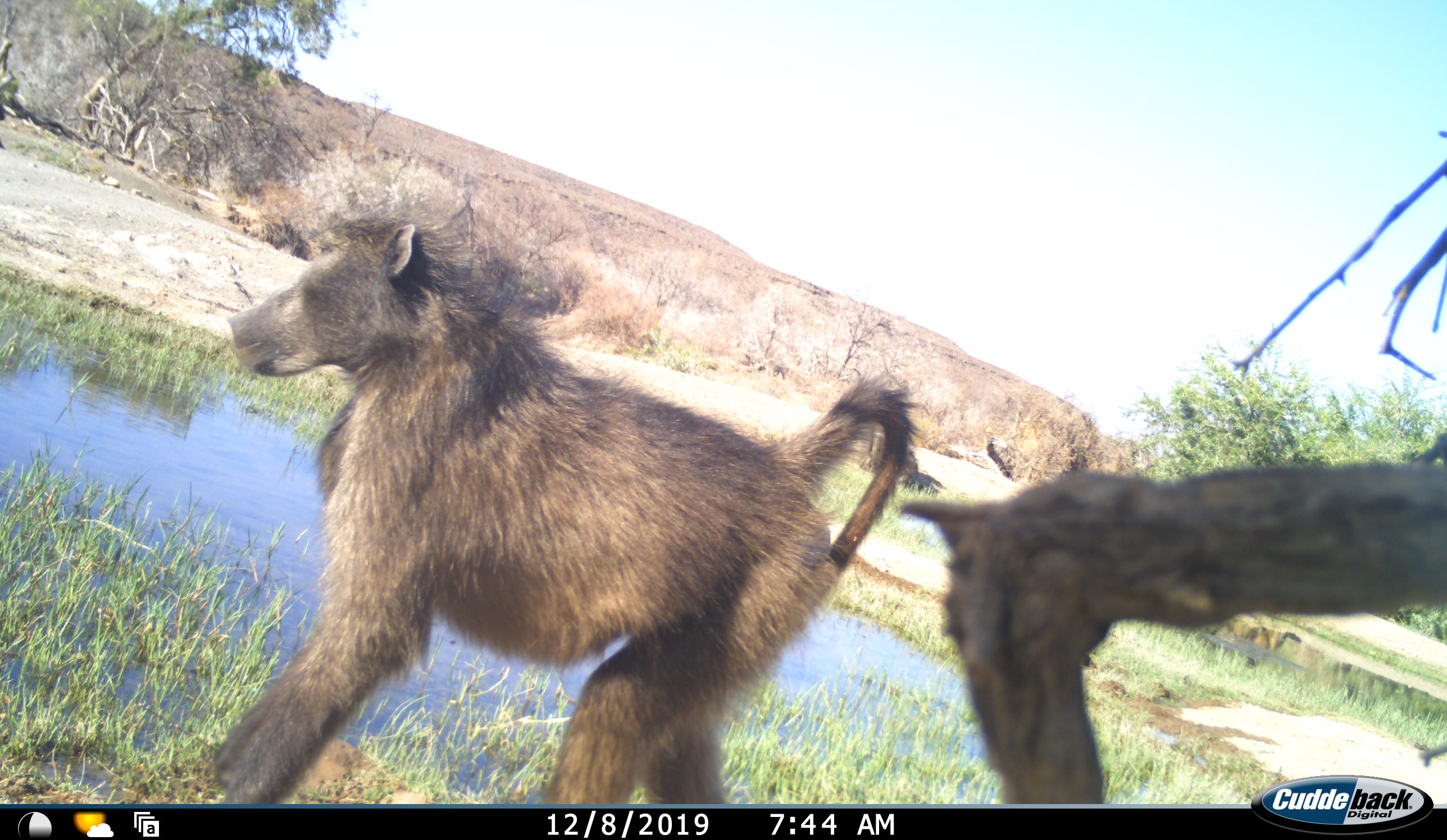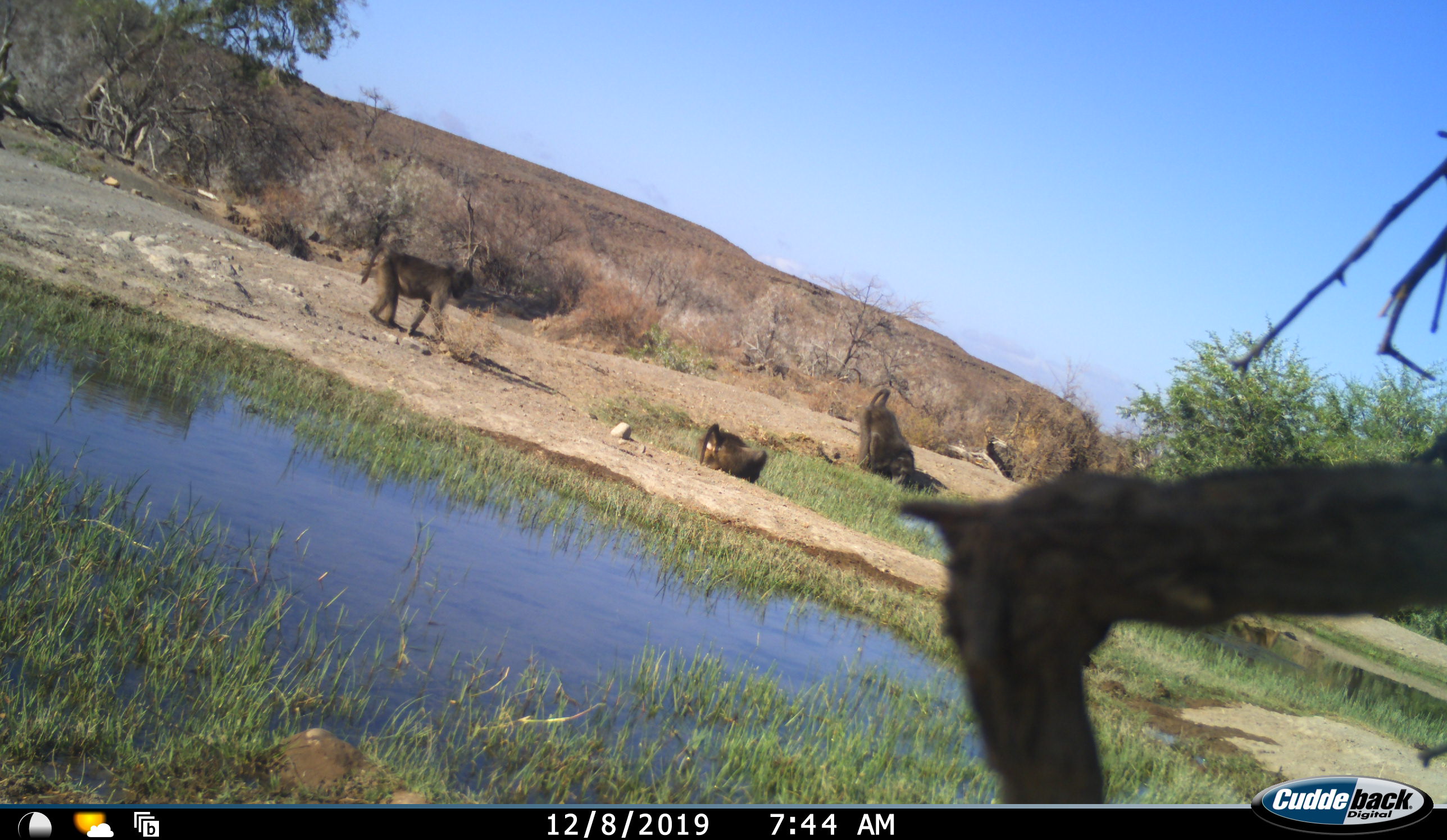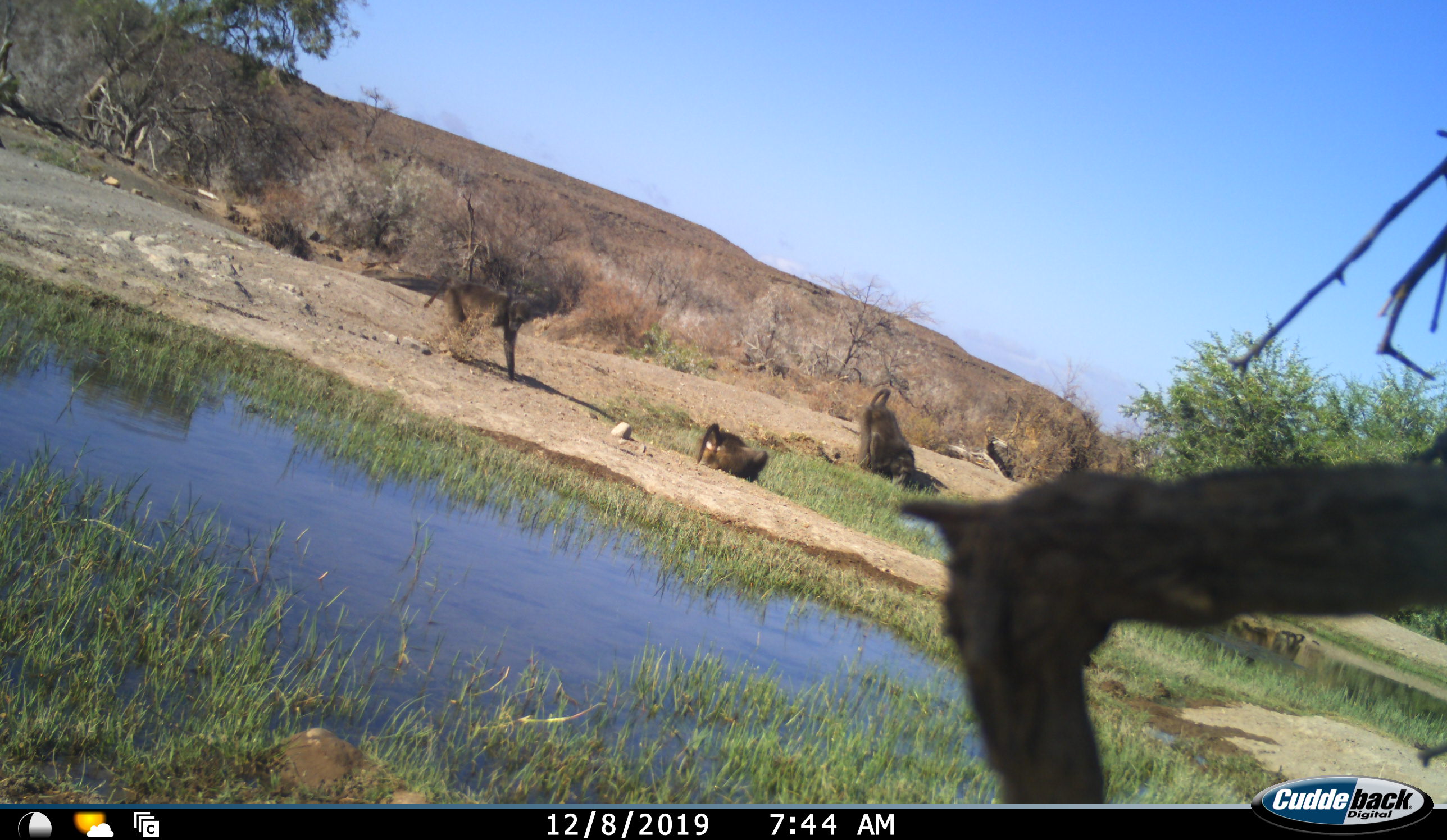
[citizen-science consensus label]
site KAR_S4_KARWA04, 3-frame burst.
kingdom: Animalia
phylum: Chordata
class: Mammalia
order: Primates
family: Cercopithecidae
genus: Papio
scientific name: Papio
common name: baboon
Baboon (Papio), count 4. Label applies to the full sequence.